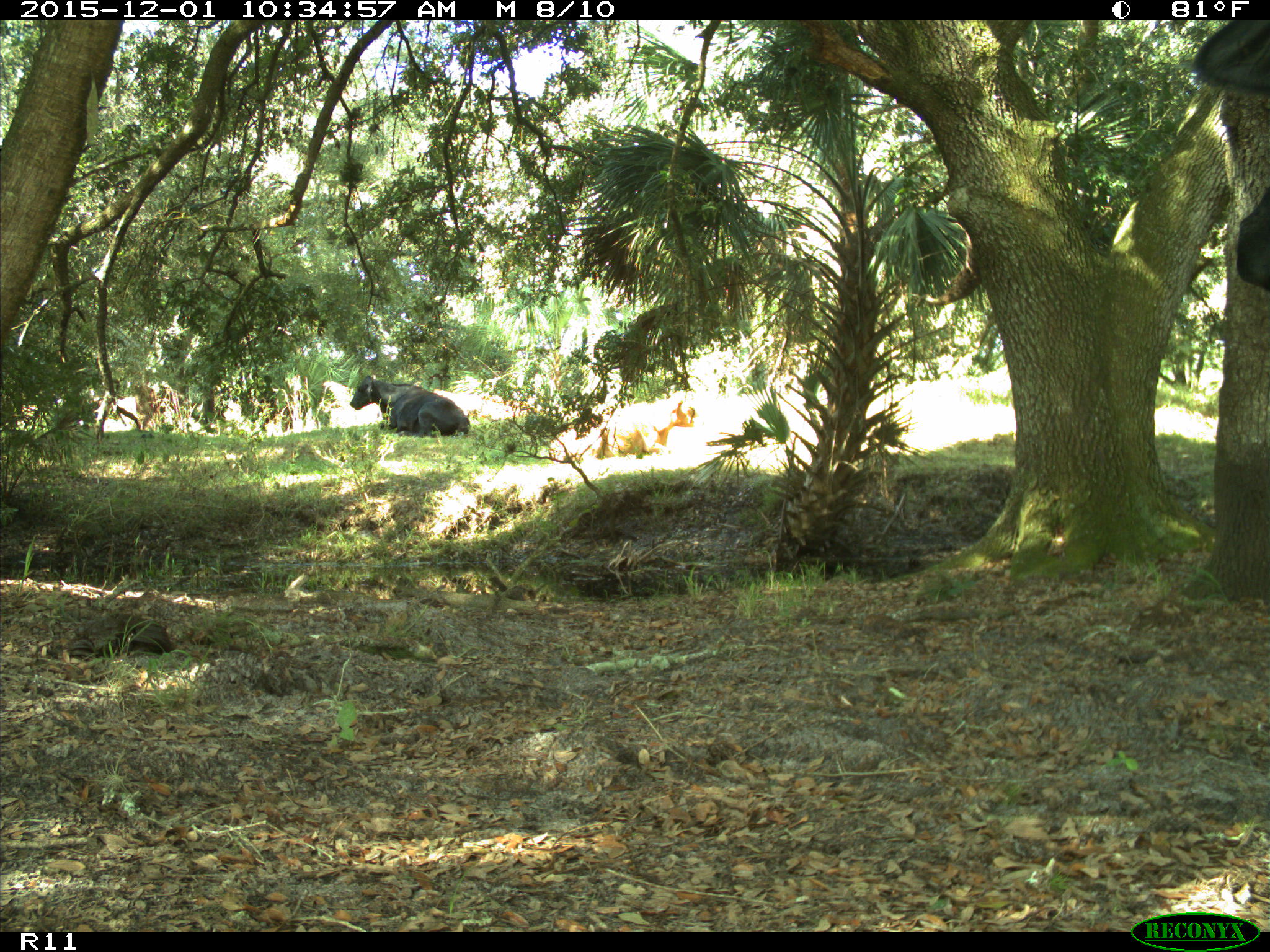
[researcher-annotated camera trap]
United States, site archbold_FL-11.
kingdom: Animalia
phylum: Chordata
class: Mammalia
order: Artiodactyla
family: Bovidae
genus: Bos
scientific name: Bos taurus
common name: domestic cow